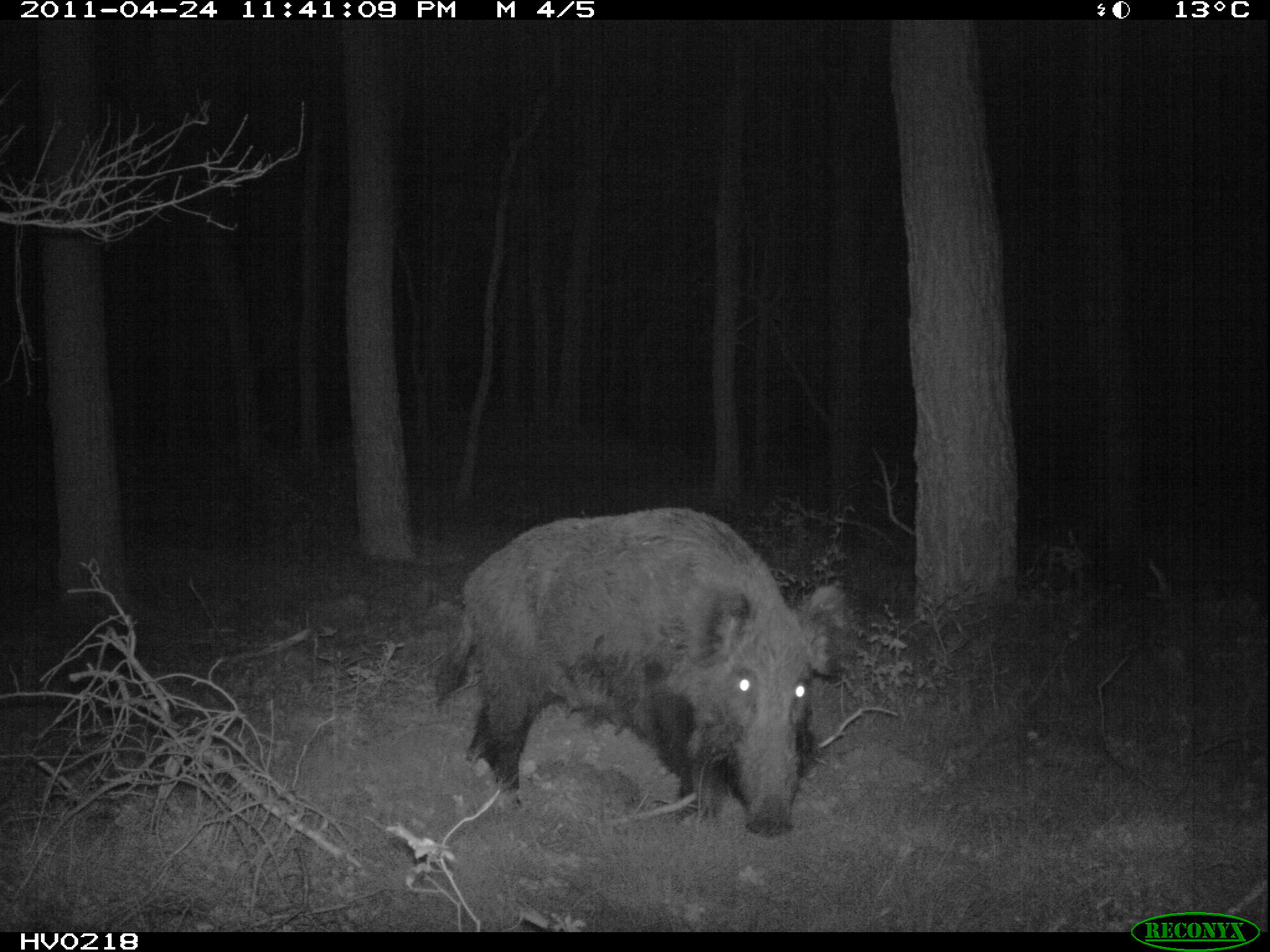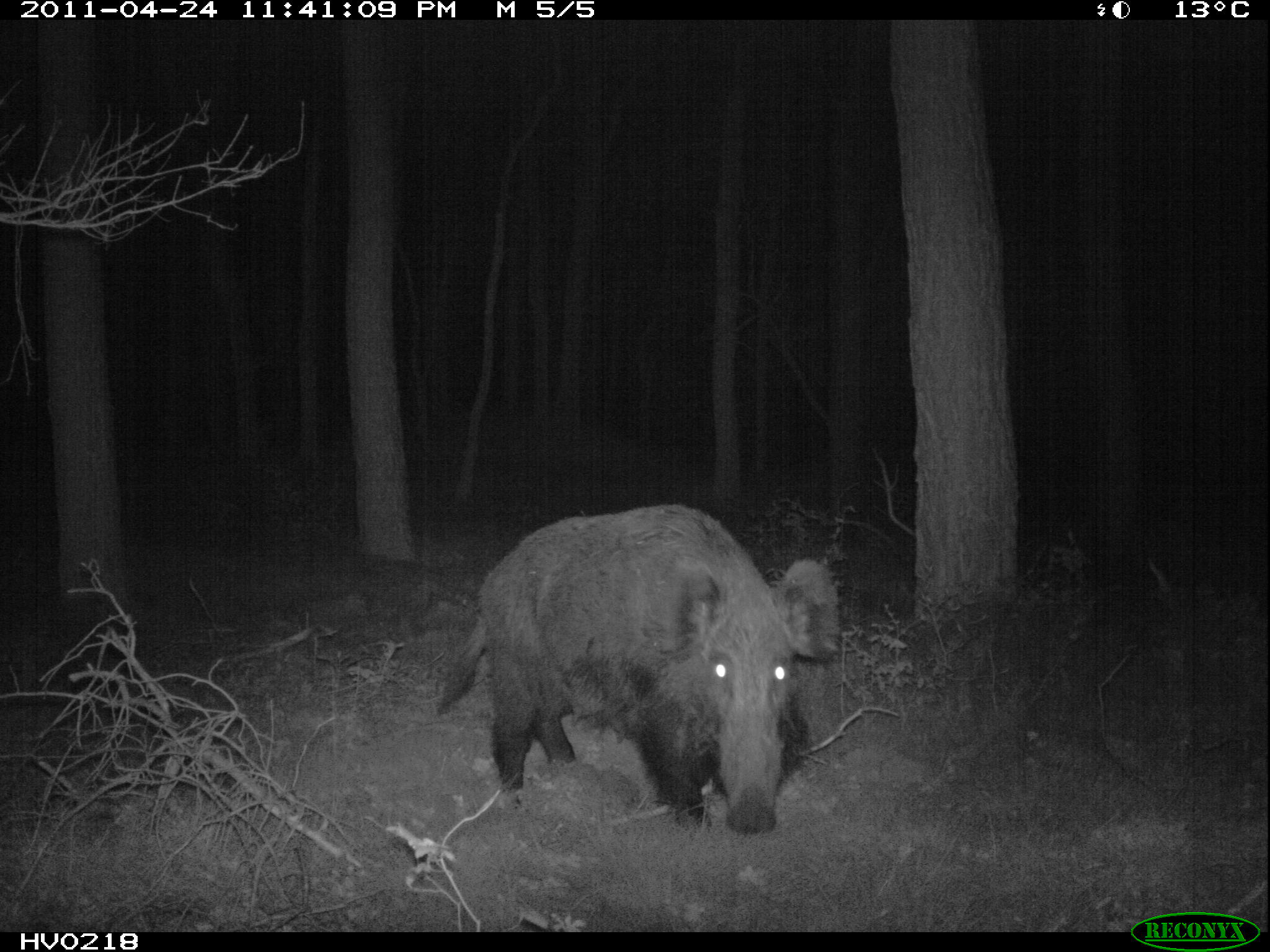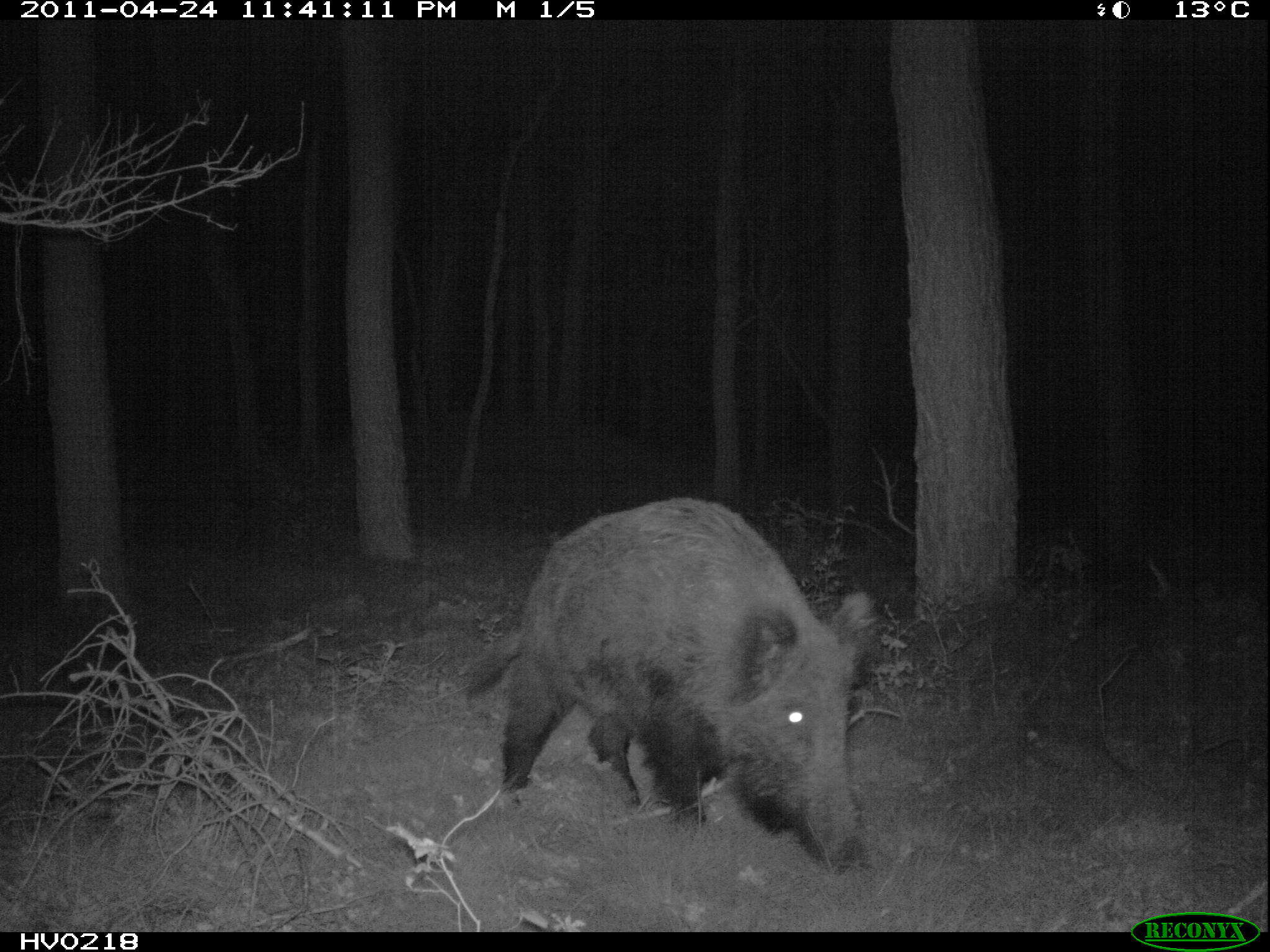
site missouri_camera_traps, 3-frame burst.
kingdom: Animalia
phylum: Chordata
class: Mammalia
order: Artiodactyla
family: Suidae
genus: Sus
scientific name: Sus scrofa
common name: wild boar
Wild boar (Sus scrofa). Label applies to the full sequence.